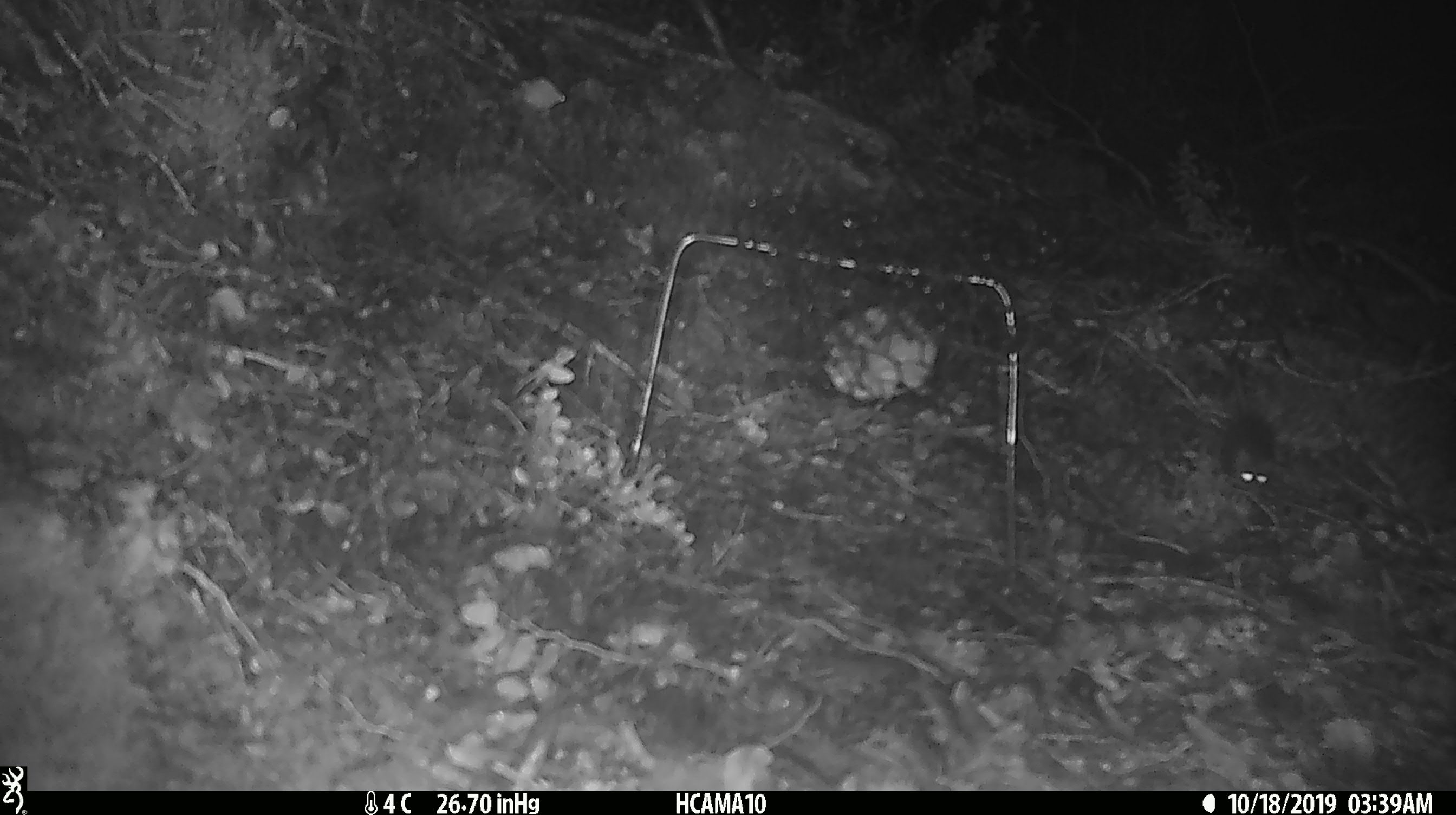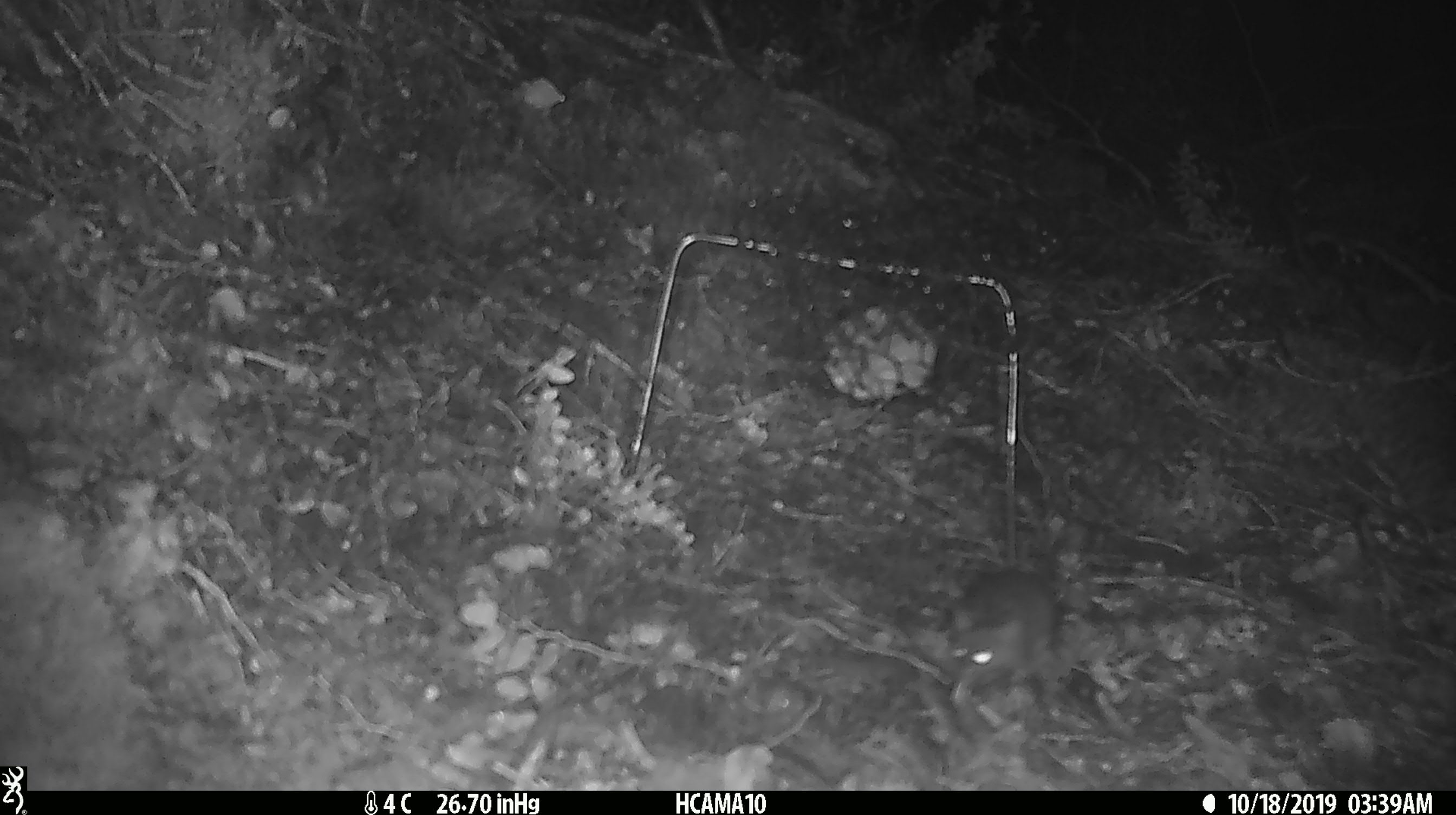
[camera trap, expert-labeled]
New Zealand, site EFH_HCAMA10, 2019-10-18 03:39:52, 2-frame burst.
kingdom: Animalia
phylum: Chordata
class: Mammalia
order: Rodentia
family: Muridae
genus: Mus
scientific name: Mus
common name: mouse